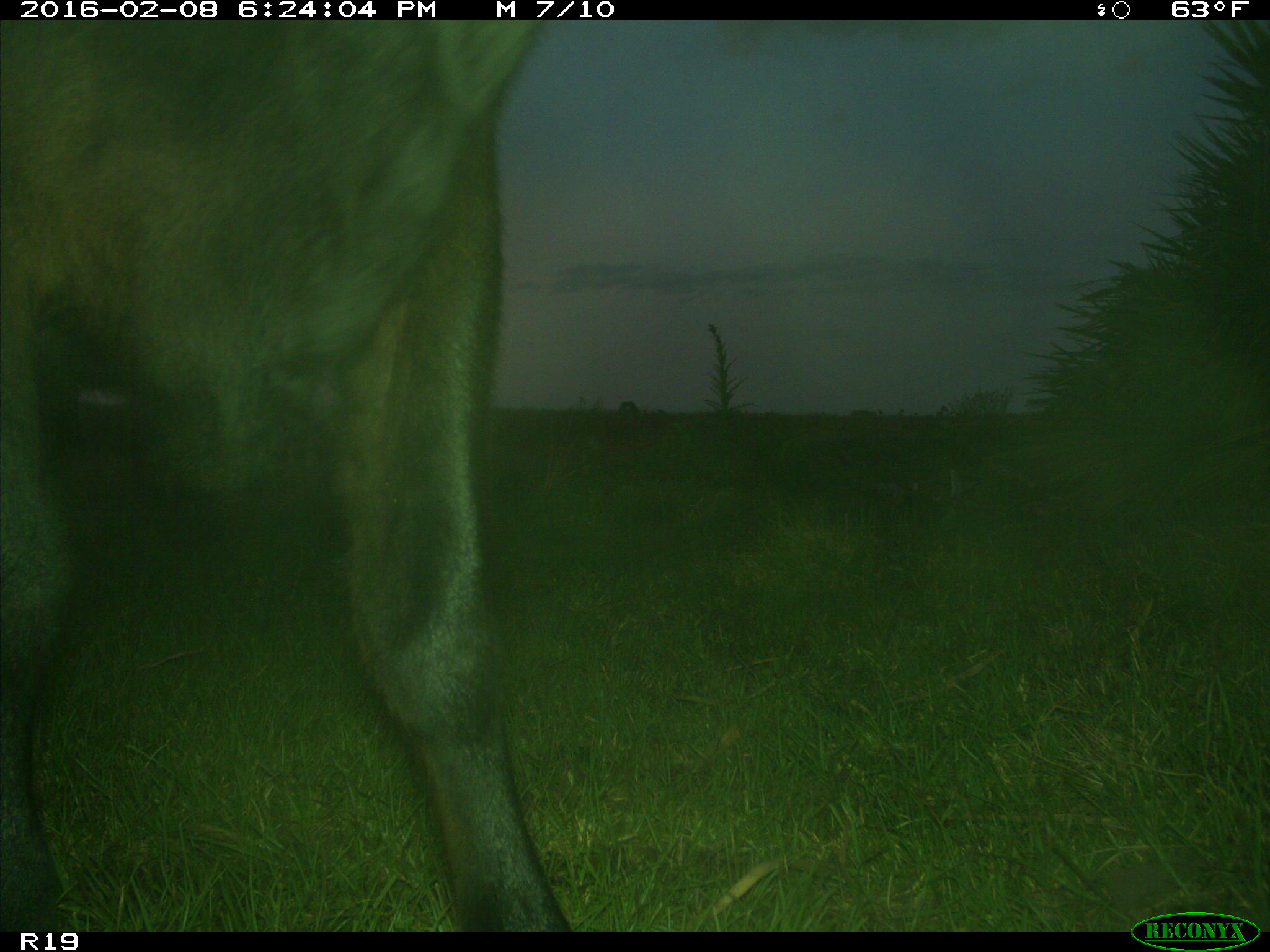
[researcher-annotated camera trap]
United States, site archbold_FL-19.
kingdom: Animalia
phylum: Chordata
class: Mammalia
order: Artiodactyla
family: Bovidae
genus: Bos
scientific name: Bos taurus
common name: domestic cow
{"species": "Bos taurus (domestic cow)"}